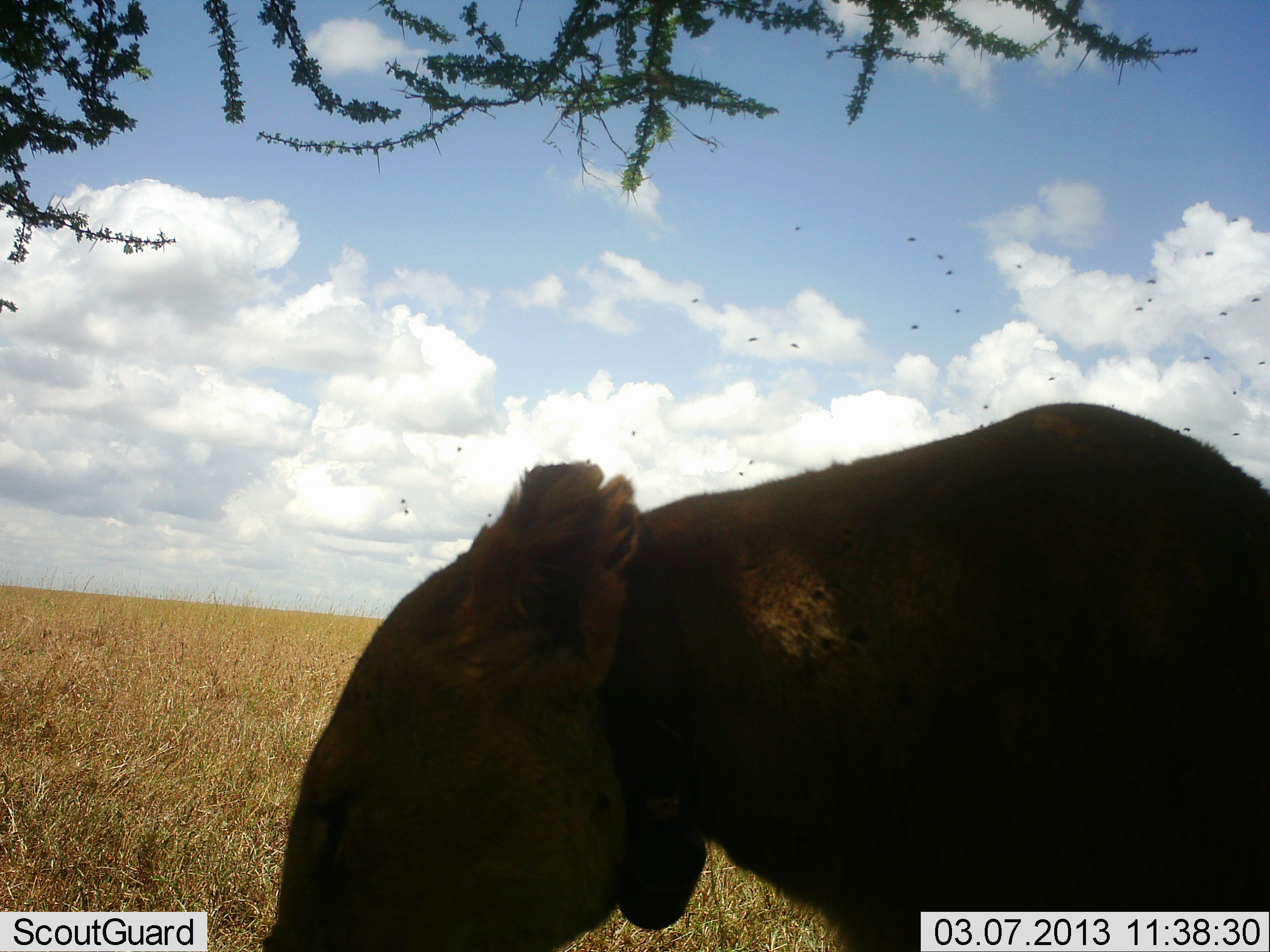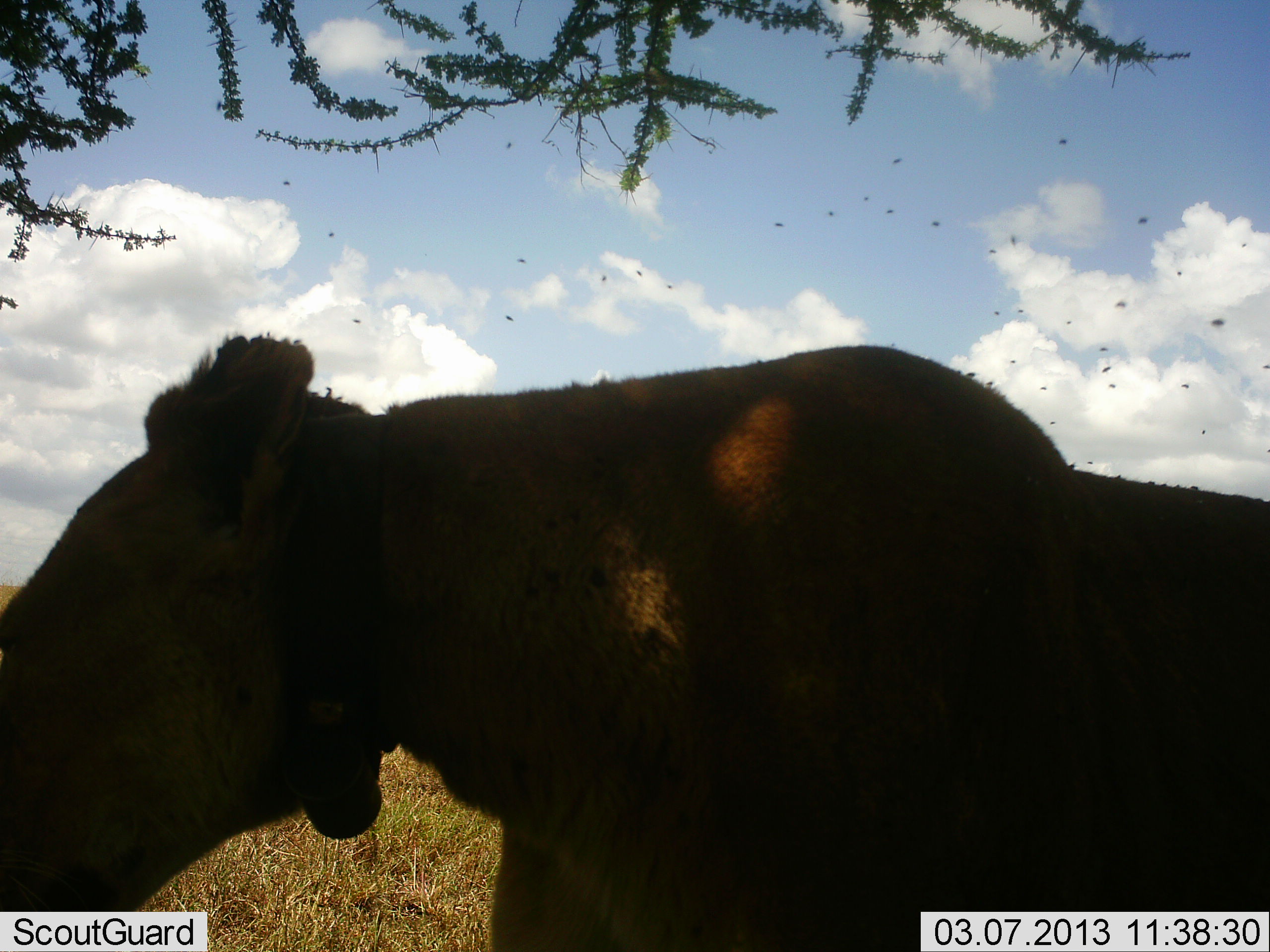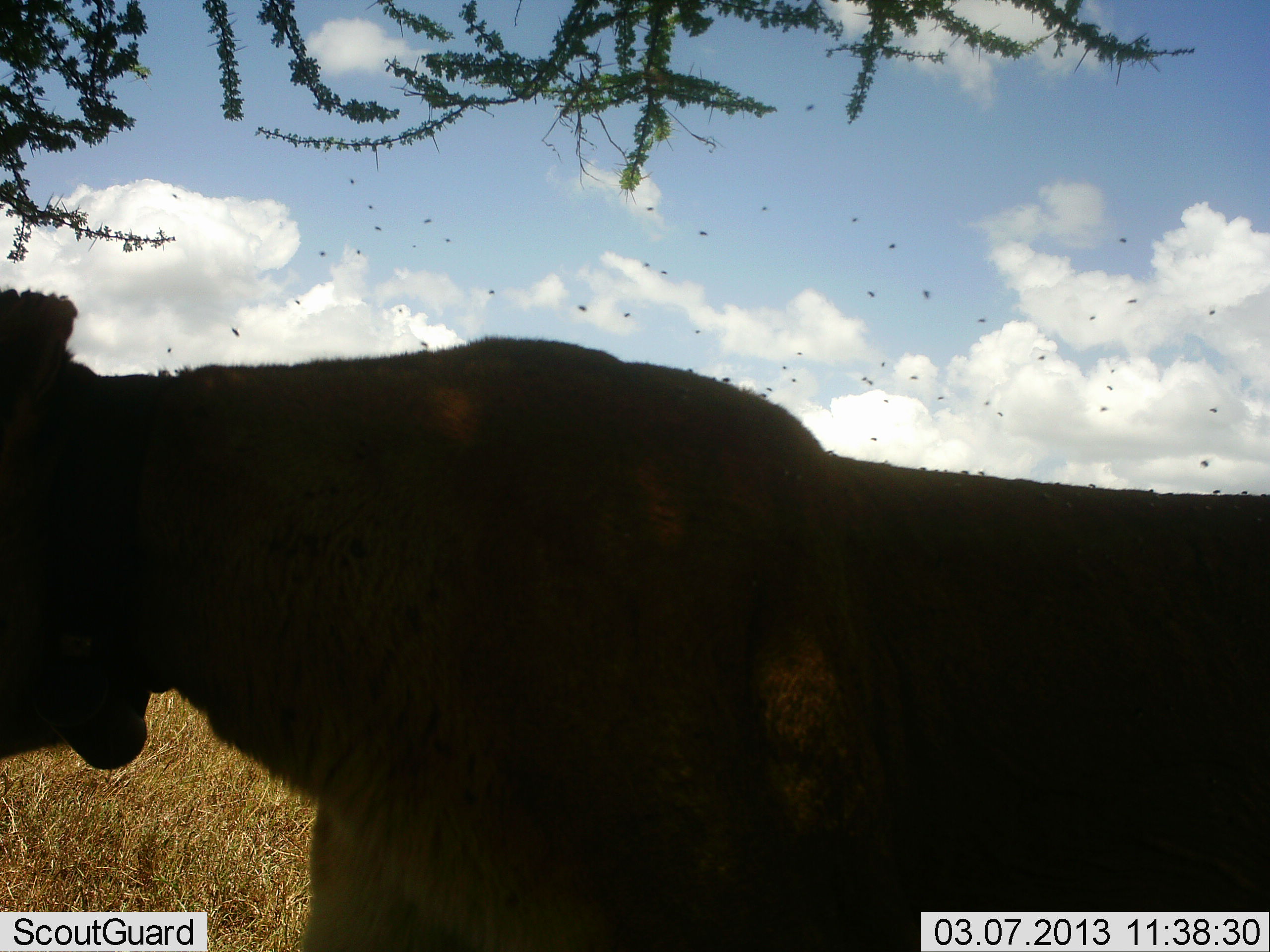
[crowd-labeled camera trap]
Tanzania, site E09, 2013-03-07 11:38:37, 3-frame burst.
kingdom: Animalia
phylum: Chordata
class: Mammalia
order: Carnivora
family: Felidae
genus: Panthera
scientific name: Panthera leo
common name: lion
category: lionfemale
Lionfemale (lion) (Panthera leo), count 1. Behavior (volunteer vote fractions): standing 15%, resting 0%, moving 92%, interacting 0%. Young present (vote fraction): 0%. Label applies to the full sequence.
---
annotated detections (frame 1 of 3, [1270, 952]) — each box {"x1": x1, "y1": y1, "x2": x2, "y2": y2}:
animal: {"x1": 254, "y1": 401, "x2": 1270, "y2": 952}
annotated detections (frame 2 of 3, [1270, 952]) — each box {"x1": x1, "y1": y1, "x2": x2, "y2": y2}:
animal: {"x1": 0, "y1": 331, "x2": 1270, "y2": 950}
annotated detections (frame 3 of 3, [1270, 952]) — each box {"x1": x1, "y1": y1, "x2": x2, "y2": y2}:
animal: {"x1": 0, "y1": 288, "x2": 1269, "y2": 952}